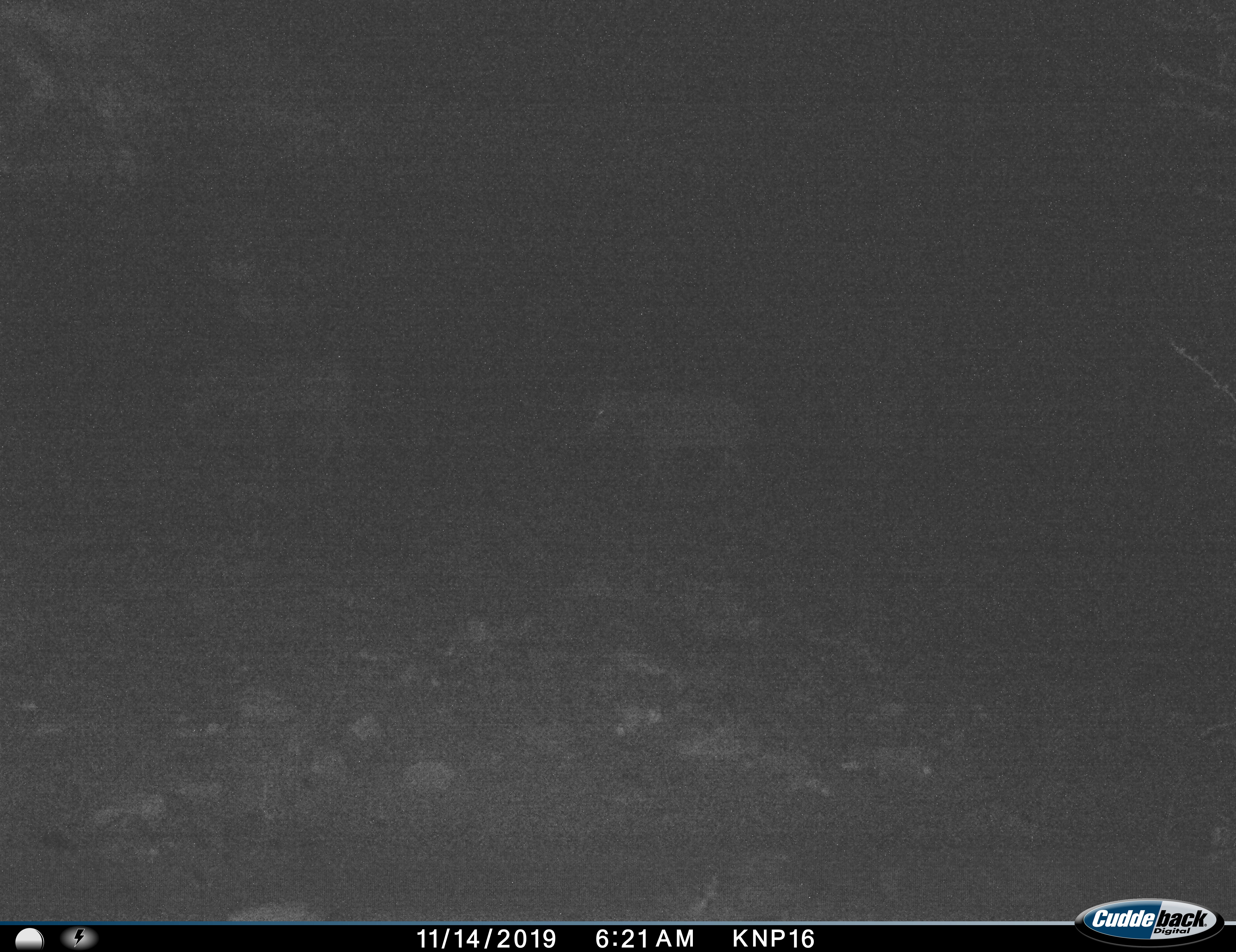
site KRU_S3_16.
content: unidentified animal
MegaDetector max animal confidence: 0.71